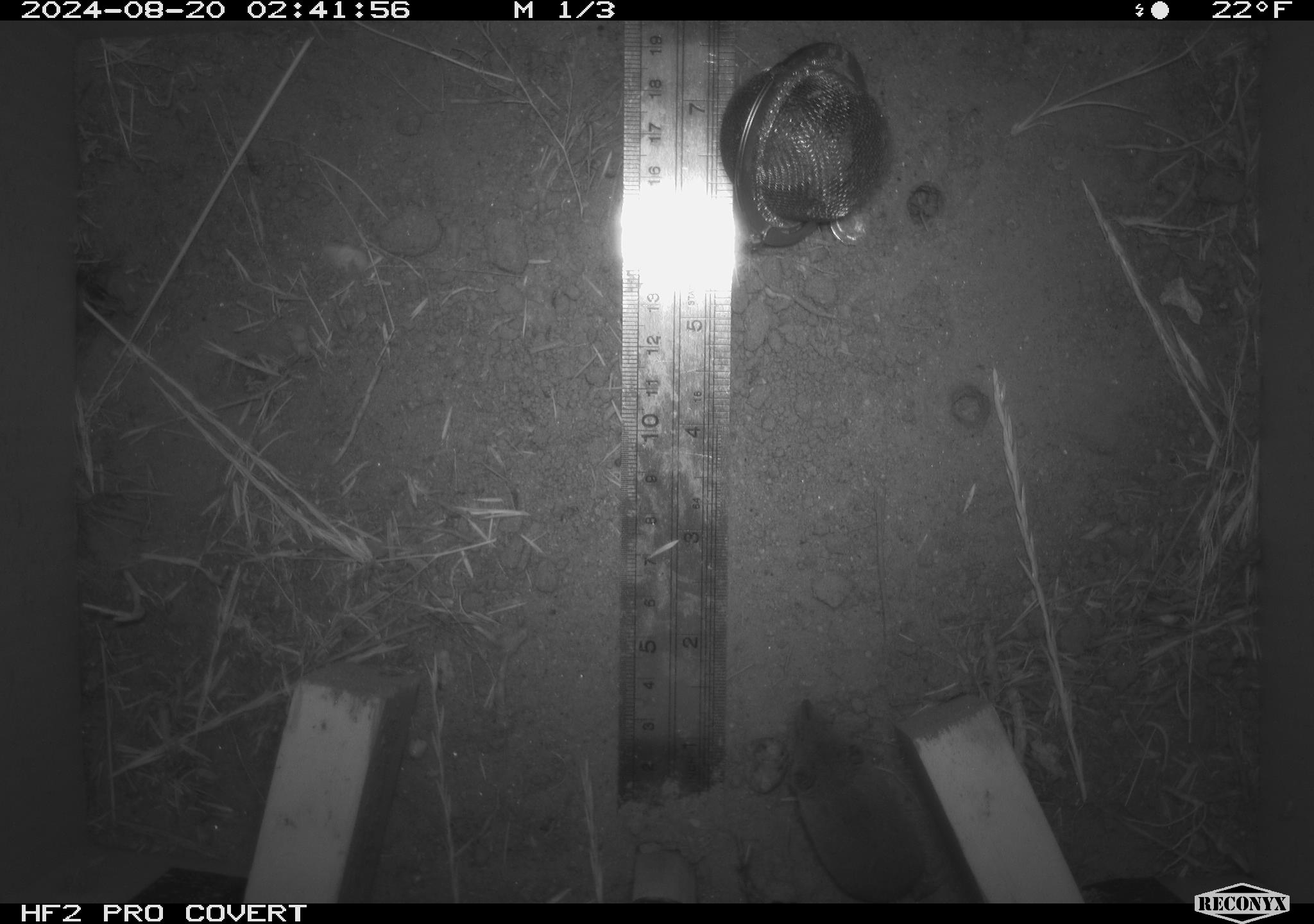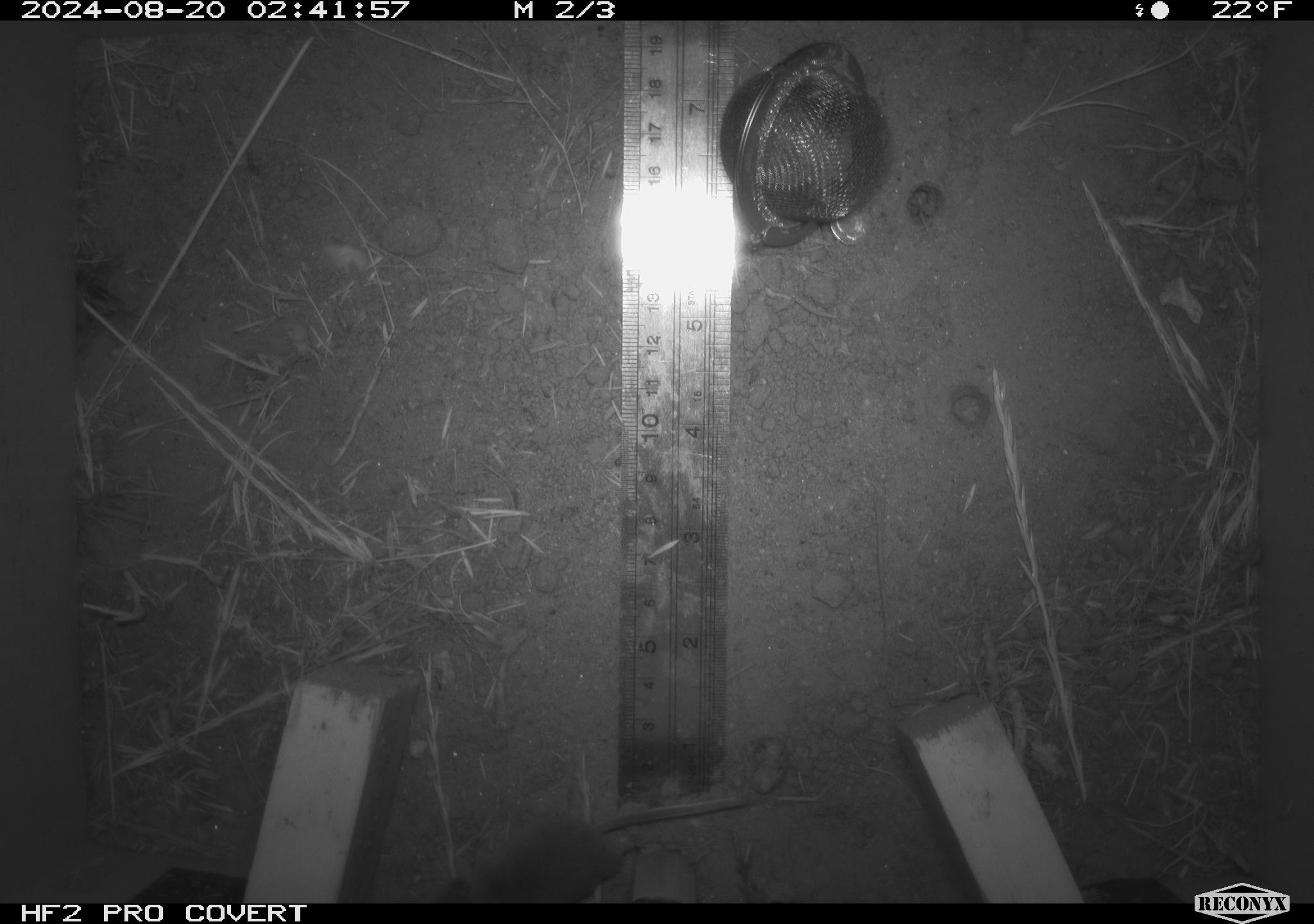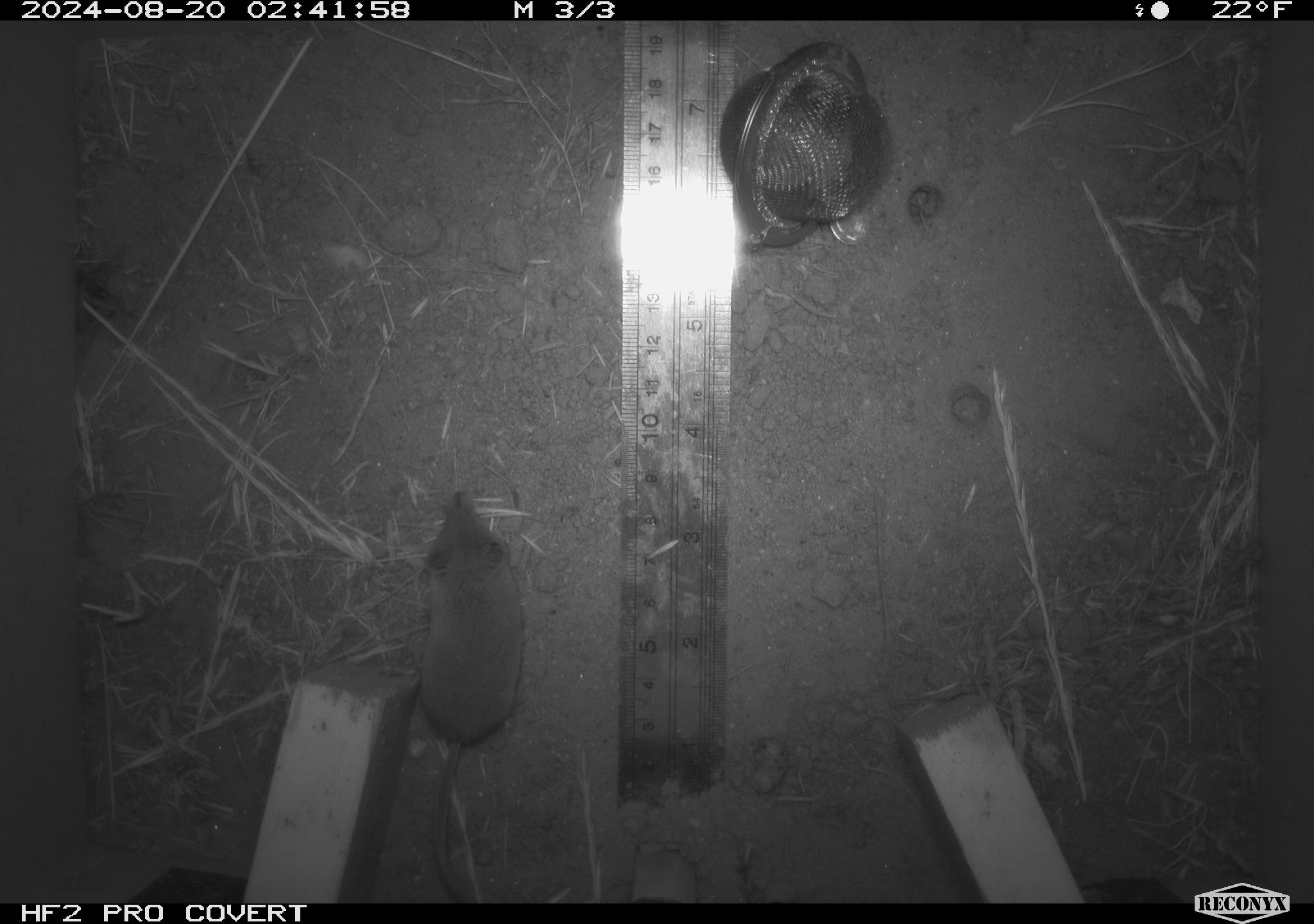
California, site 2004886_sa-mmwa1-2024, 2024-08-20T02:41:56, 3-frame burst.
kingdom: Animalia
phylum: Chordata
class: Mammalia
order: Rodentia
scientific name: Rodentia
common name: rodent